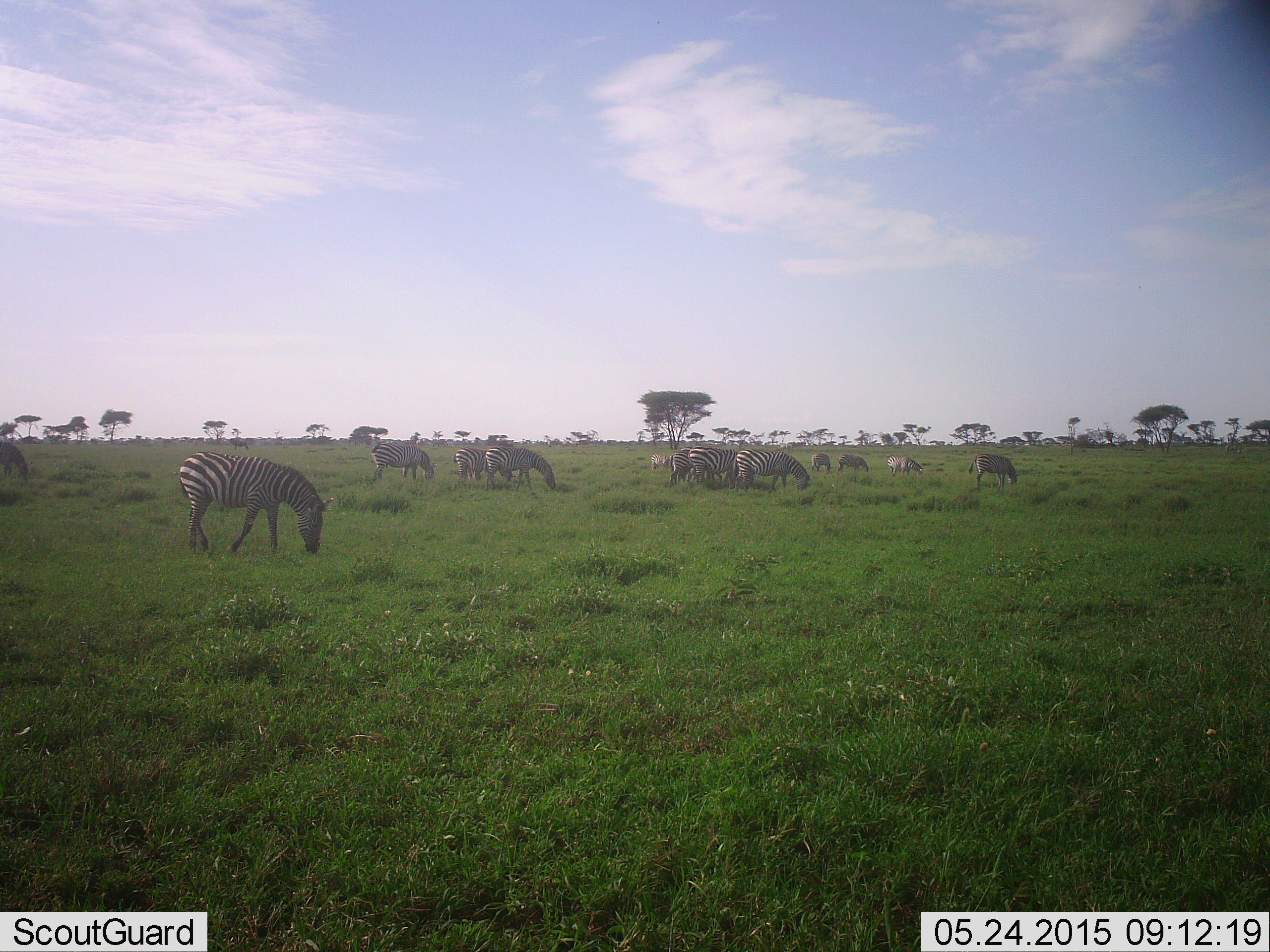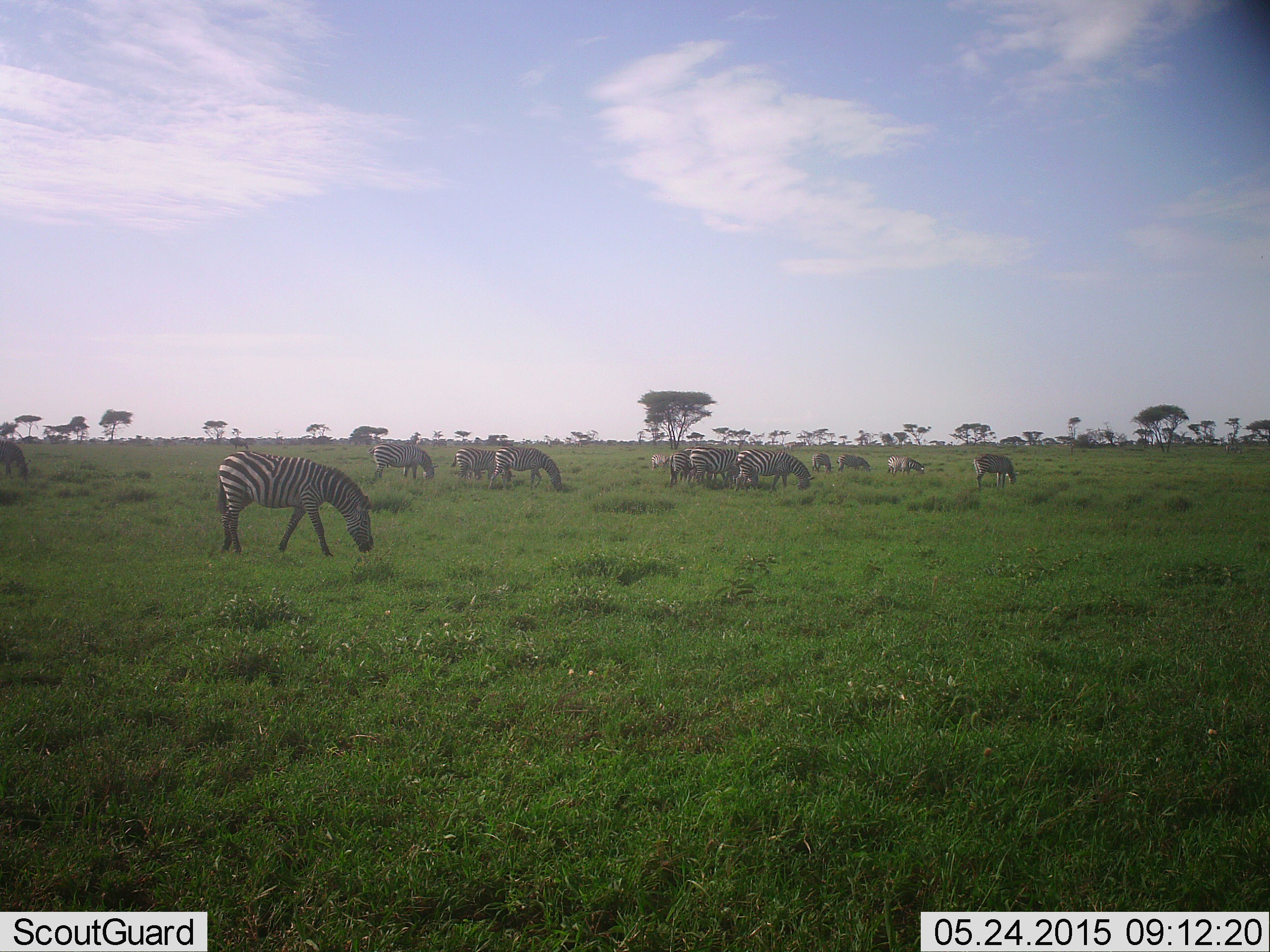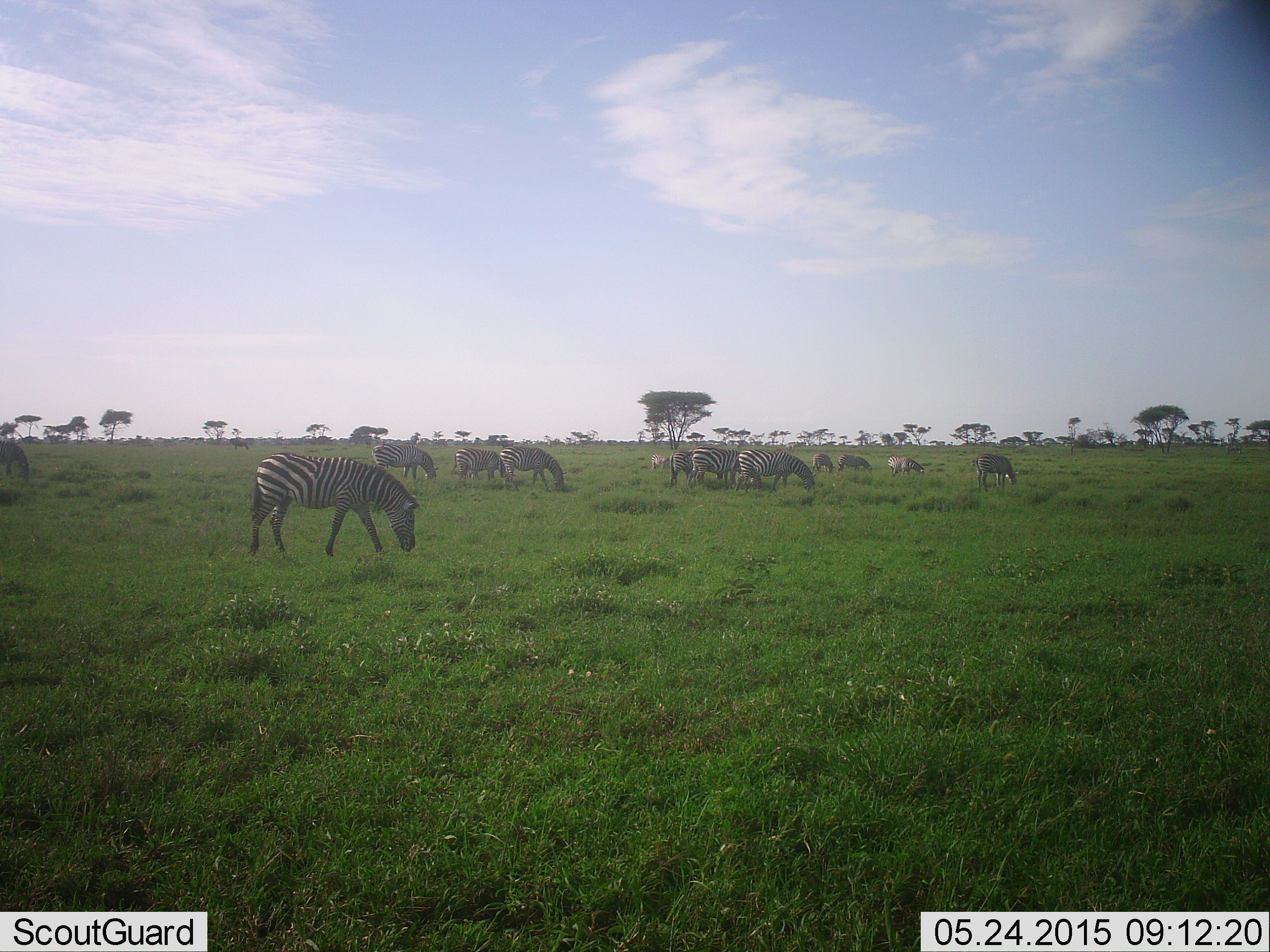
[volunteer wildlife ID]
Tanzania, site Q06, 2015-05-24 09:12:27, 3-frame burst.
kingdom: Animalia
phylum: Chordata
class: Mammalia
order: Perissodactyla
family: Equidae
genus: Equus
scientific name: Equus quagga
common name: plains zebra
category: zebra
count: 11-50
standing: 30%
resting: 10%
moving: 30%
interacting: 0%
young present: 10%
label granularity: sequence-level